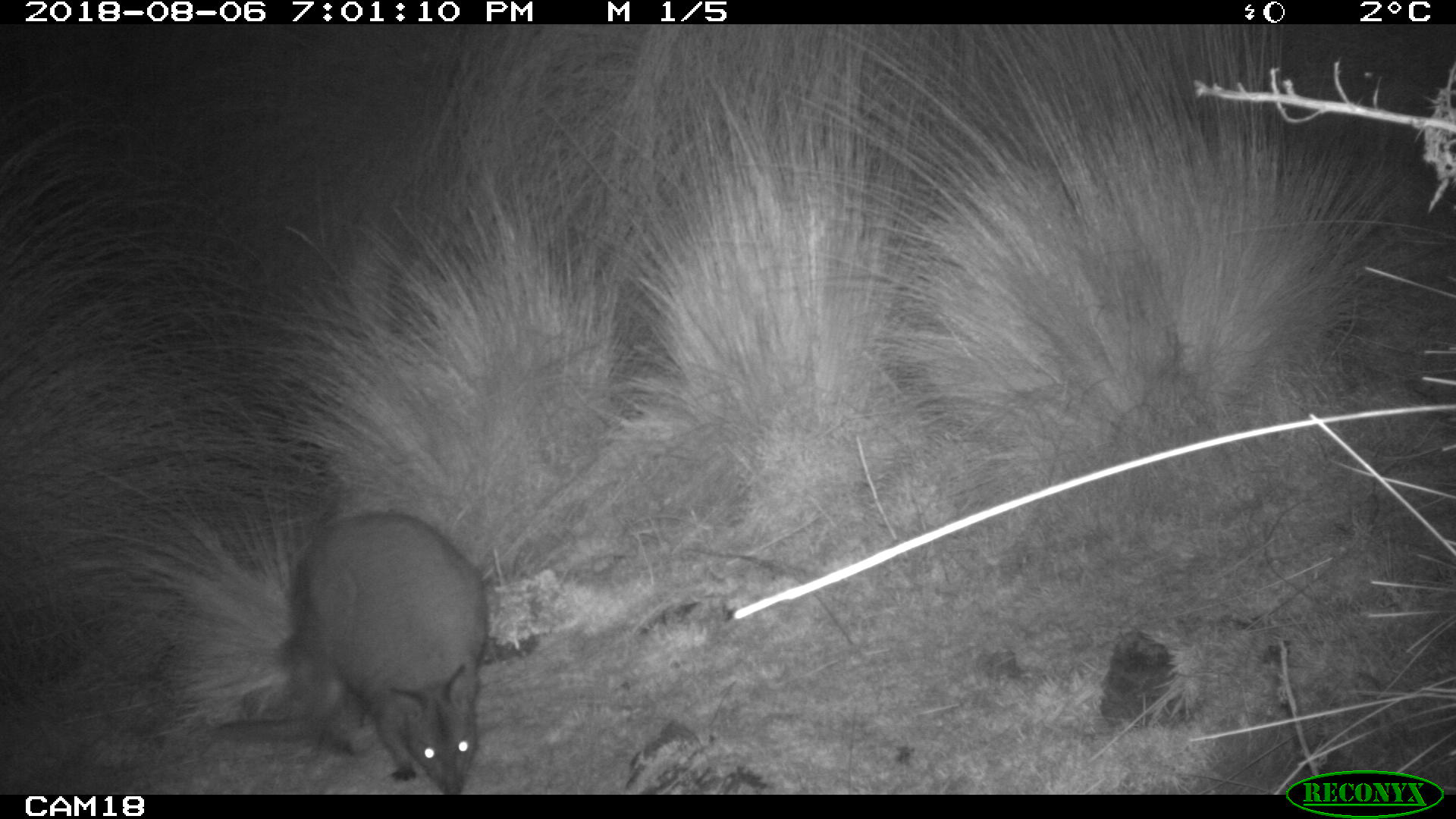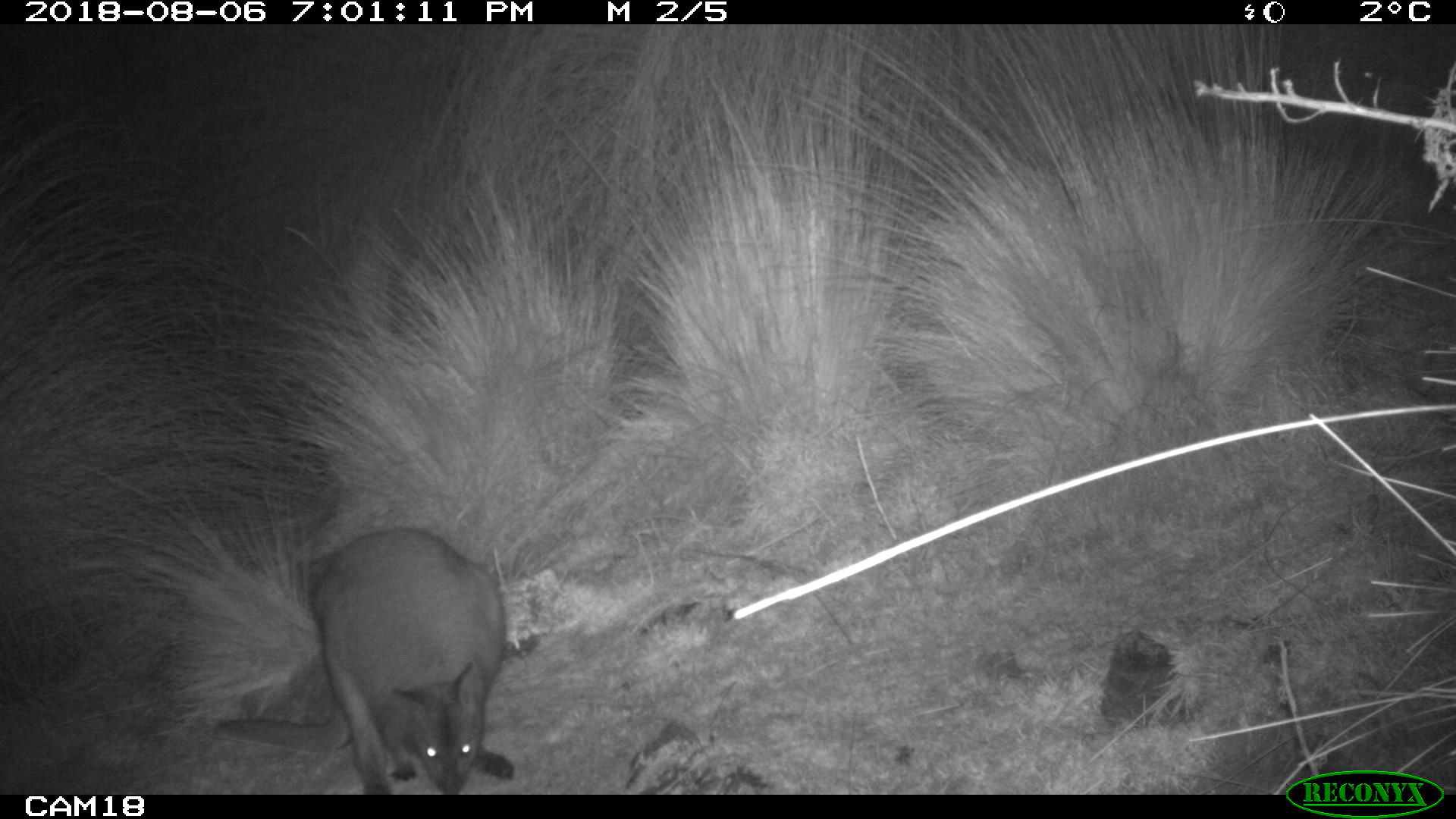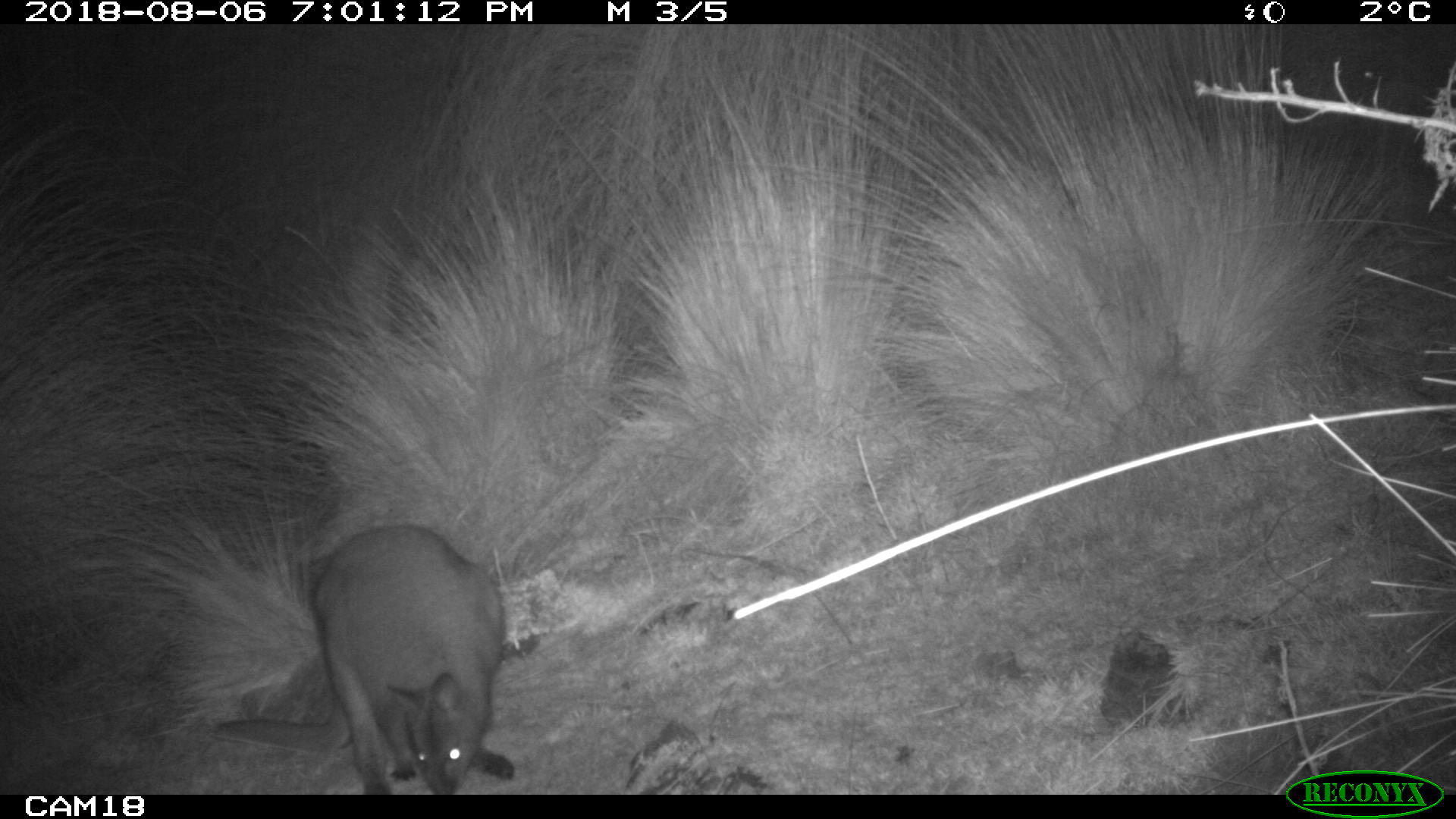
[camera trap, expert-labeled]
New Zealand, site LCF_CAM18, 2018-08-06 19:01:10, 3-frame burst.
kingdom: Animalia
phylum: Chordata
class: Mammalia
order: Diprotodontia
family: Macropodidae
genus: Notamacropus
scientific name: Notamacropus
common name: wallaby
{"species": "wallaby (Notamacropus)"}